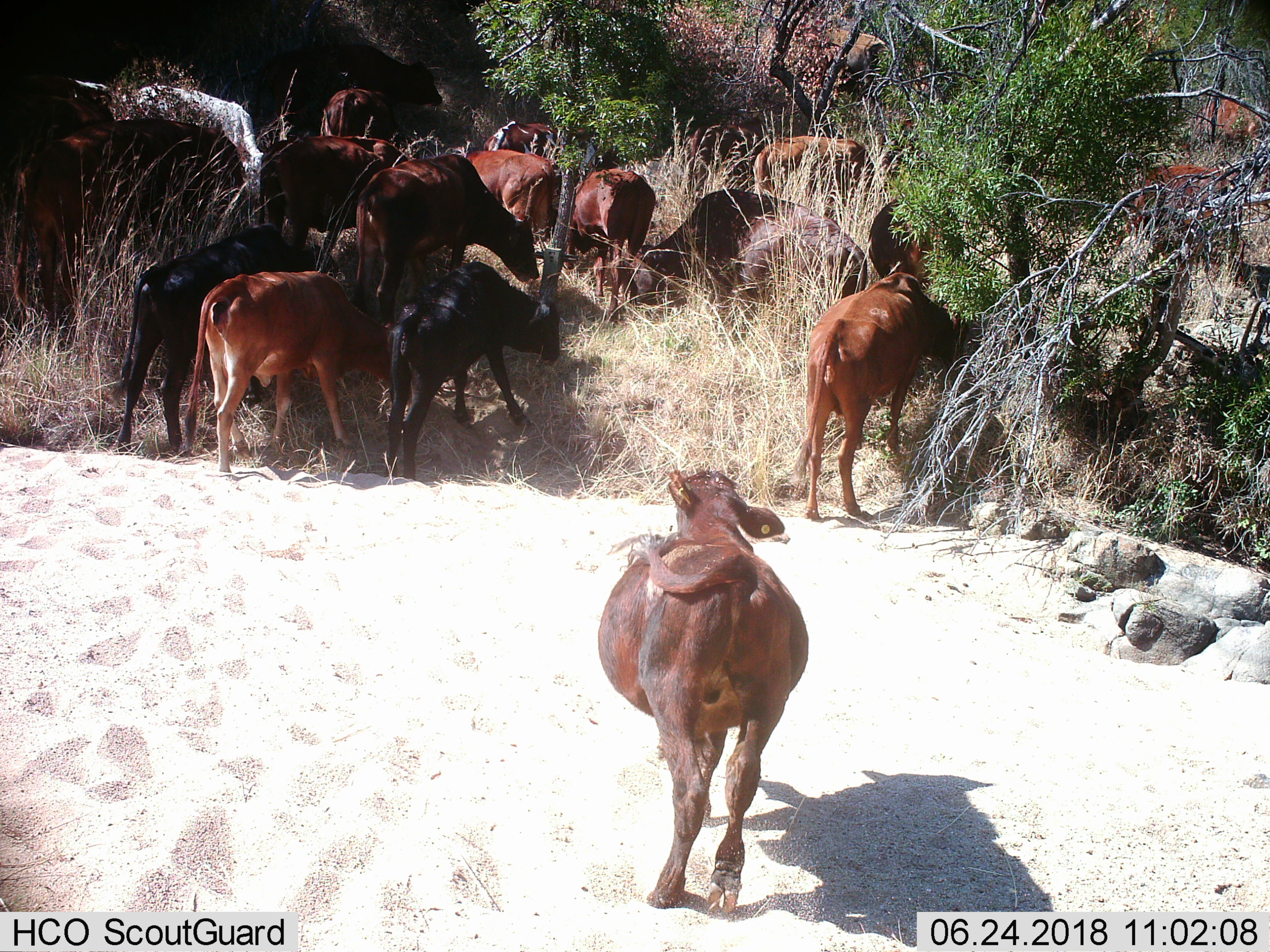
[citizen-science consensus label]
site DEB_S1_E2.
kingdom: Animalia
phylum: Chordata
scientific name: Vertebrata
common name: domestic animal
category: domesticanimal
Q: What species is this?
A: Domesticanimal (domestic animal) (Vertebrata).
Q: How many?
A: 11-50.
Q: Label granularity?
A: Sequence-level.